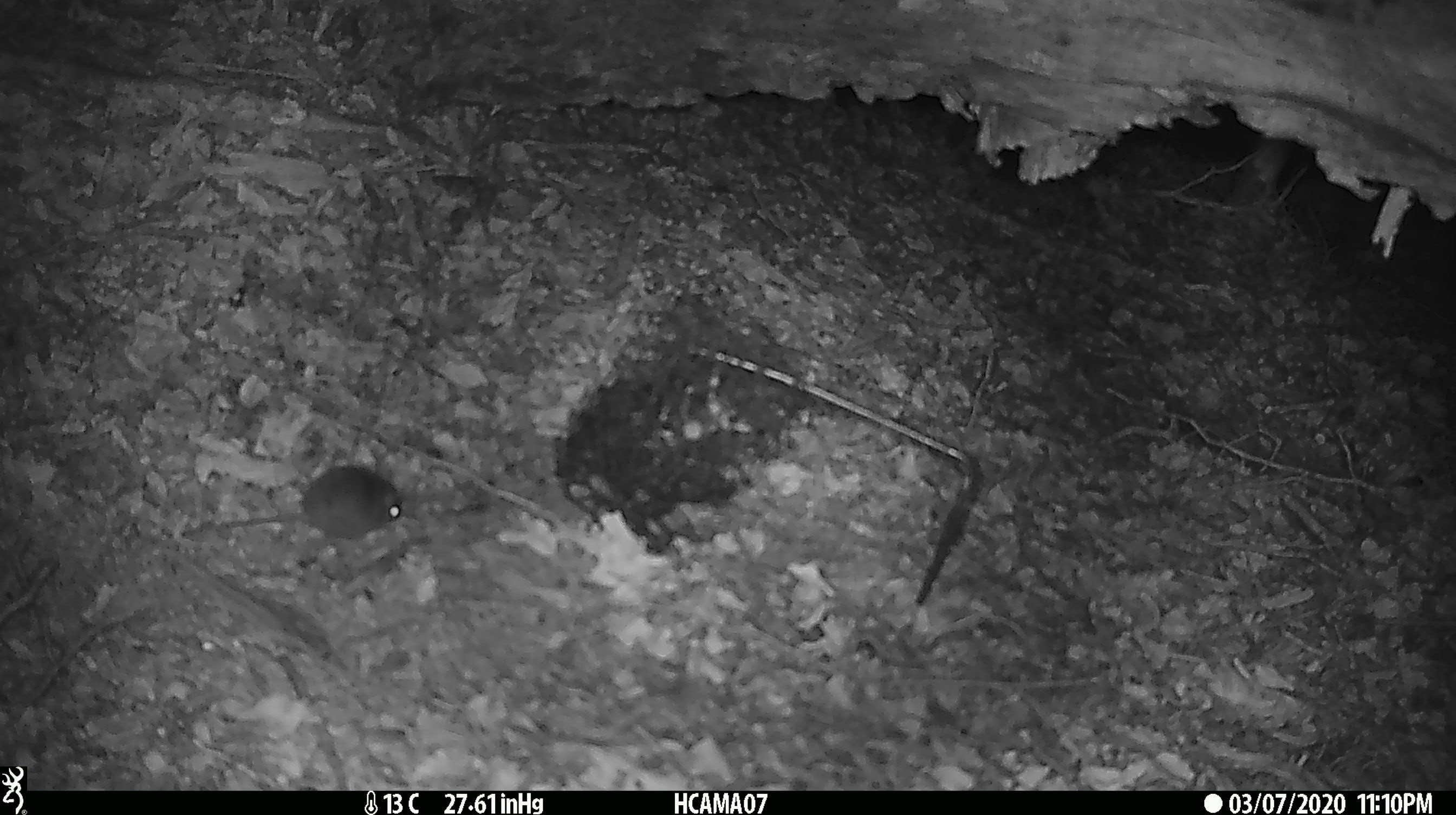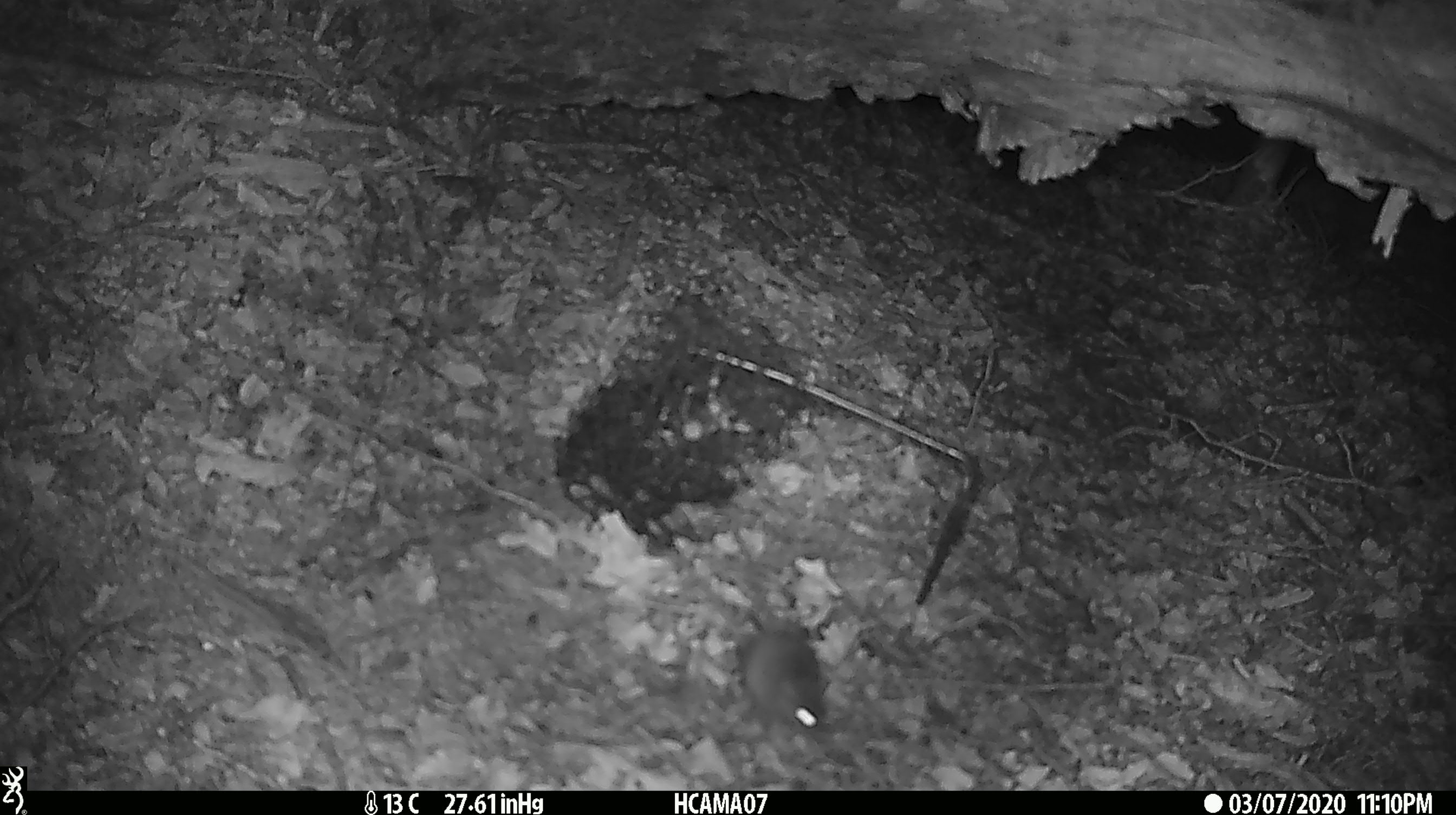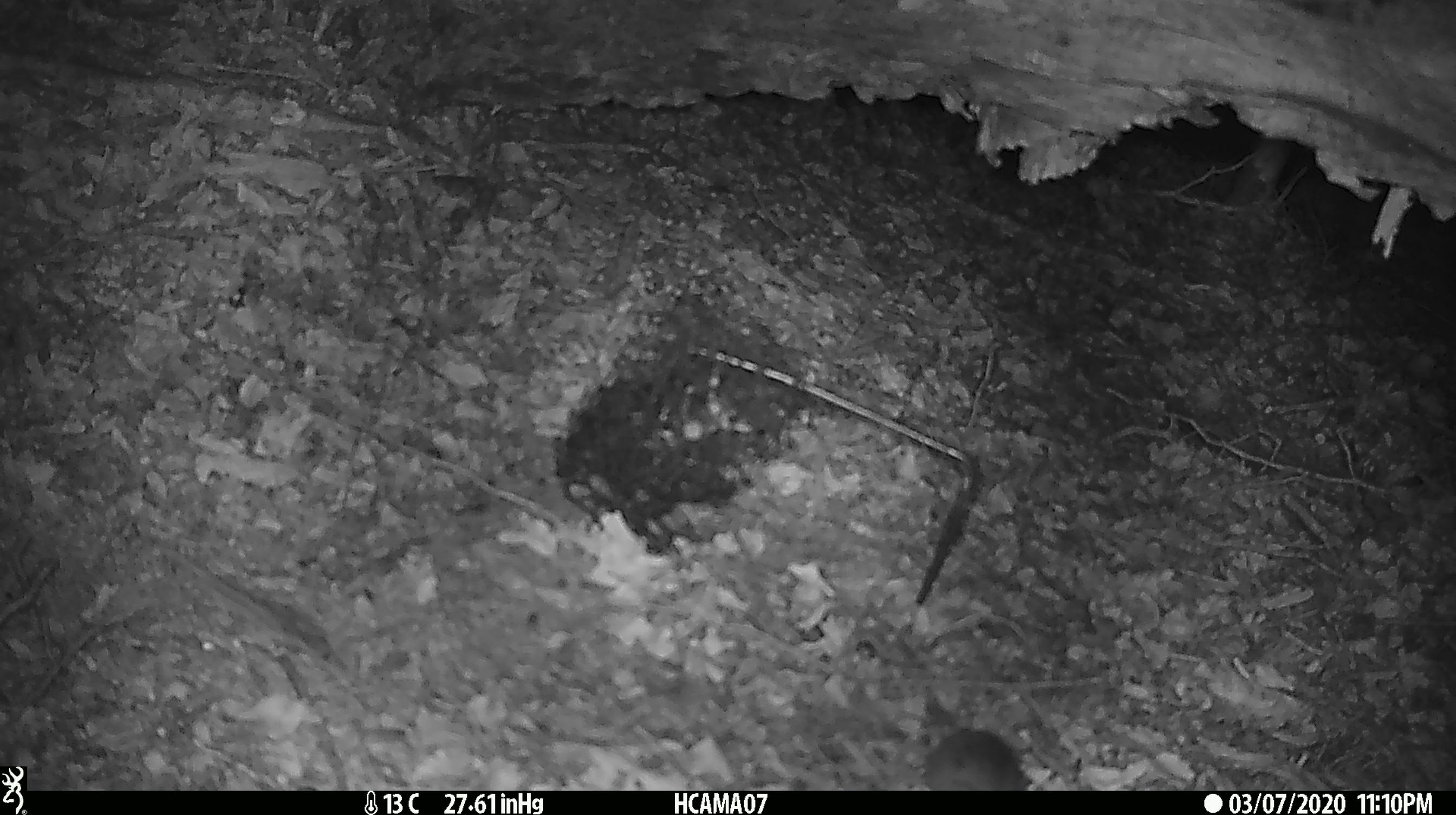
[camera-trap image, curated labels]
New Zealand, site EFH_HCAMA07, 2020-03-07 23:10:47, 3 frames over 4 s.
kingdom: Animalia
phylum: Chordata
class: Mammalia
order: Rodentia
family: Muridae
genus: Mus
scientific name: Mus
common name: mouse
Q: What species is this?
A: Mouse (Mus).